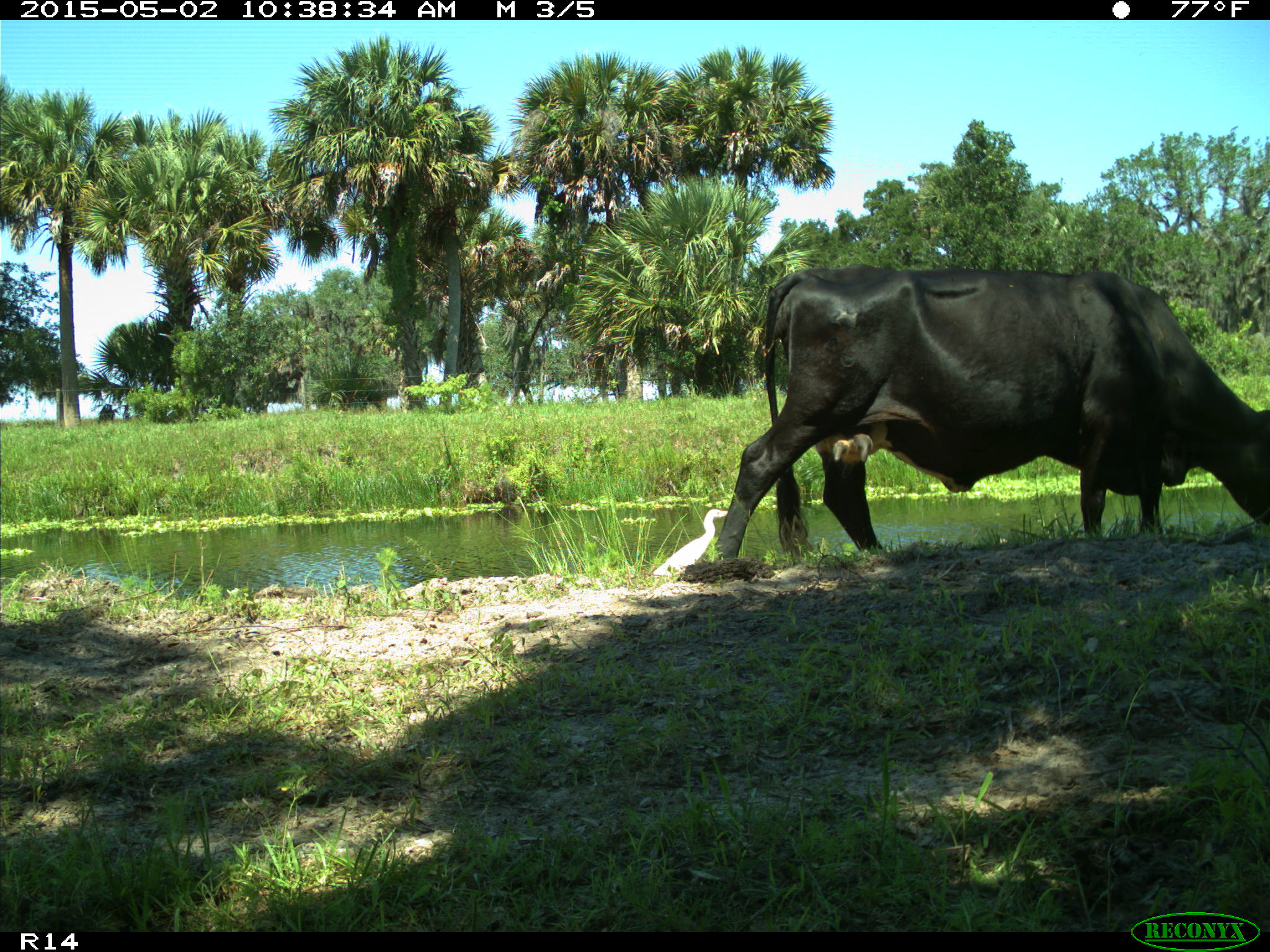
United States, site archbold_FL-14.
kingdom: Animalia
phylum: Chordata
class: Mammalia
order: Artiodactyla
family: Bovidae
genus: Bos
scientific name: Bos taurus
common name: domestic cow